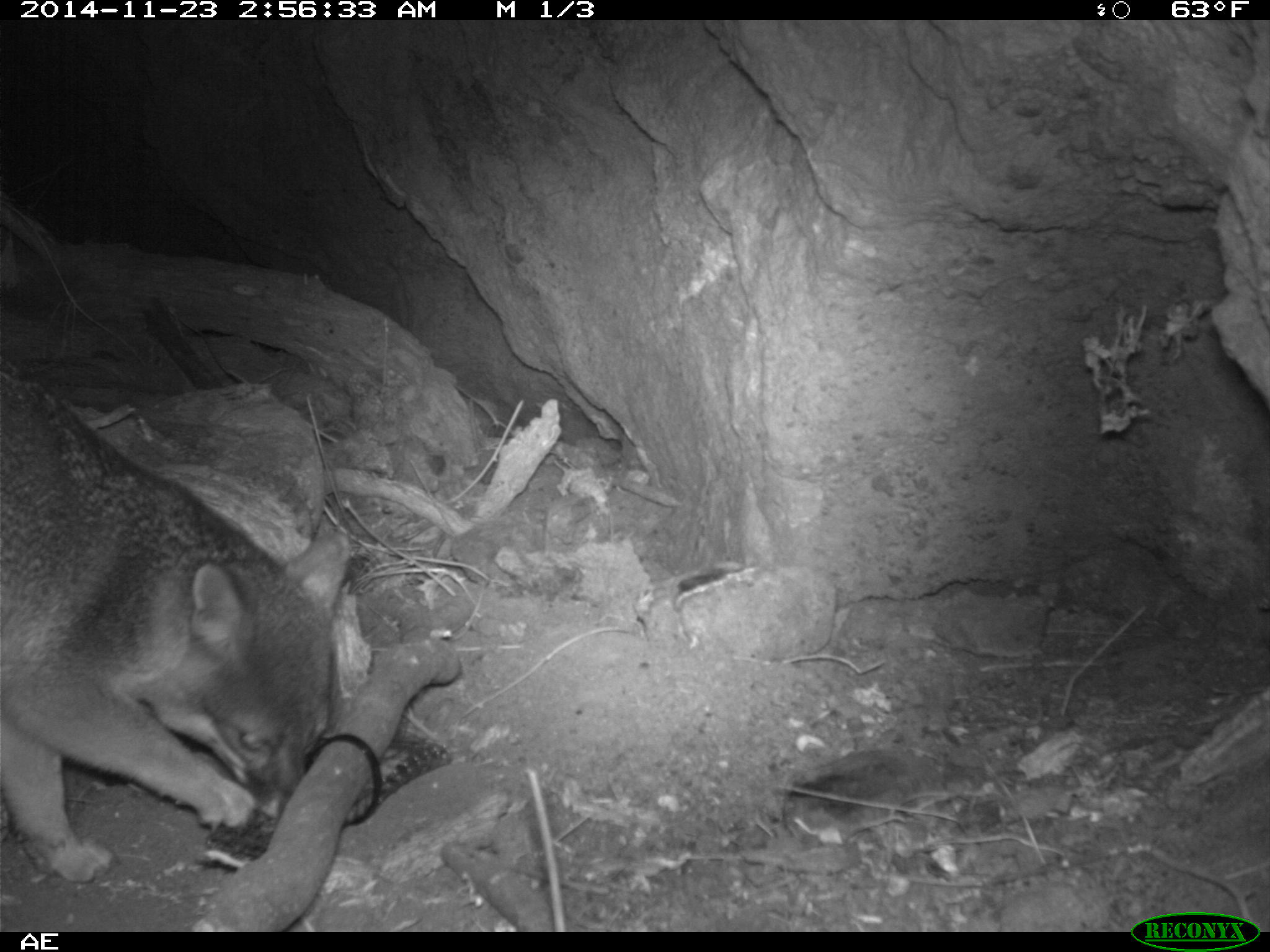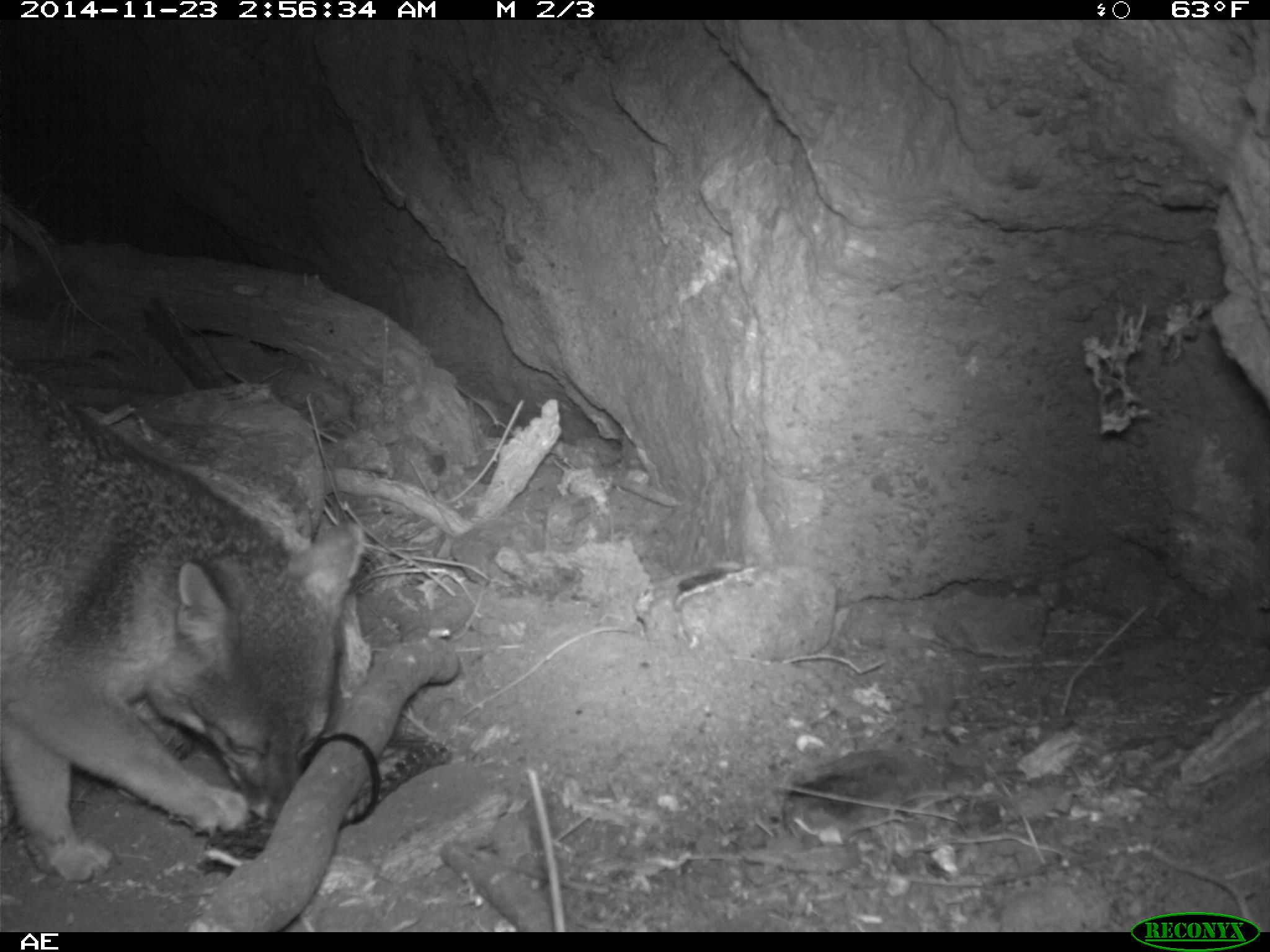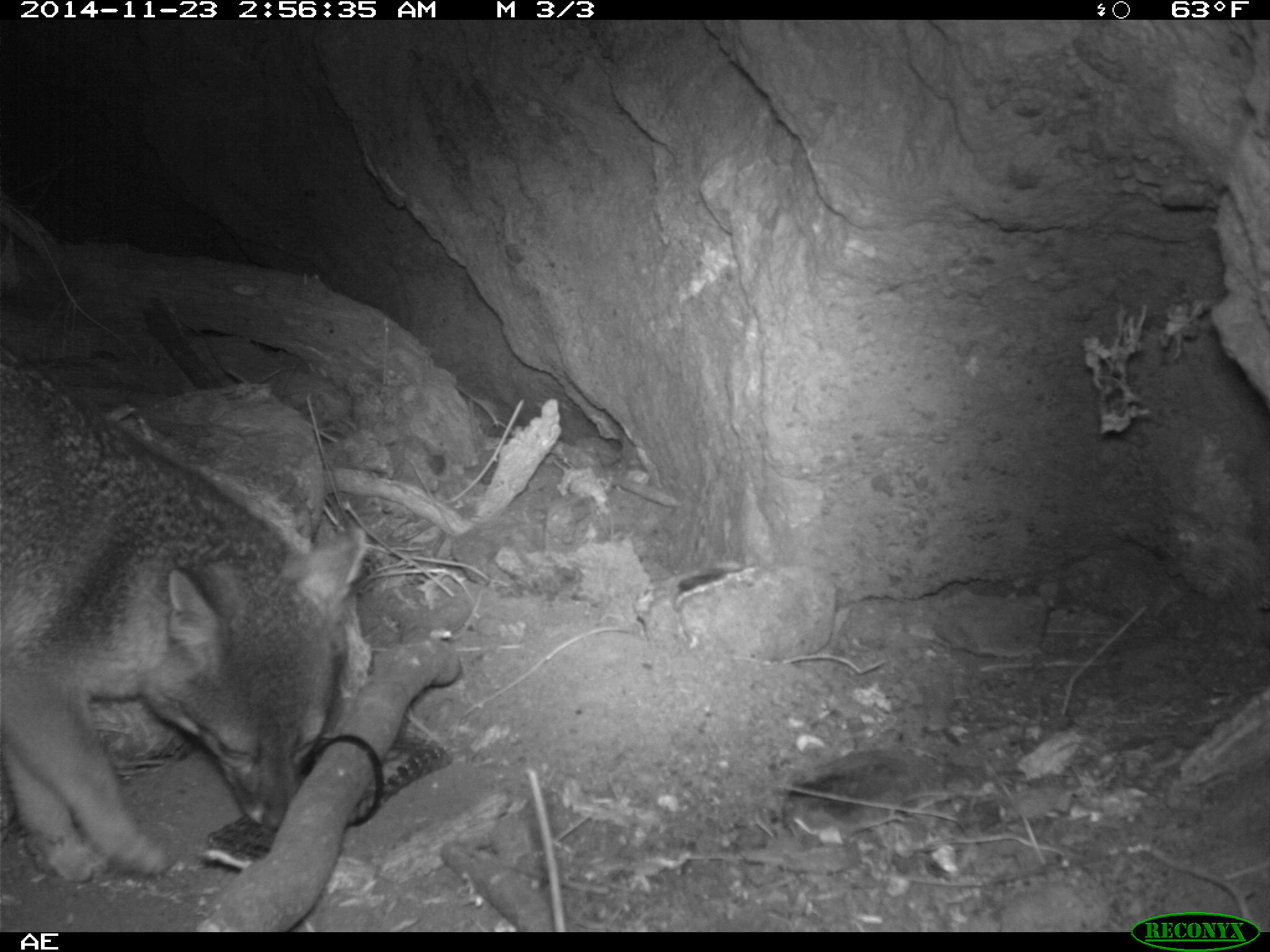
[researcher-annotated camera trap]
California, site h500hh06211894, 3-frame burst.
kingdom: Animalia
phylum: Chordata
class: Mammalia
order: Carnivora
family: Canidae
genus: Urocyon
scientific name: Urocyon littoralis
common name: island fox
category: fox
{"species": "fox (island fox) (Urocyon littoralis)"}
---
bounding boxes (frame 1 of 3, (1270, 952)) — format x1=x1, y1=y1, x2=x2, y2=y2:
fox: x1=0, y1=358, x2=349, y2=884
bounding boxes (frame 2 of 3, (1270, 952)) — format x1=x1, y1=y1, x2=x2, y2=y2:
fox: x1=0, y1=362, x2=363, y2=881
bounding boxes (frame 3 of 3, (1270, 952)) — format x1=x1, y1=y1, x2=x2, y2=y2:
fox: x1=0, y1=351, x2=367, y2=884